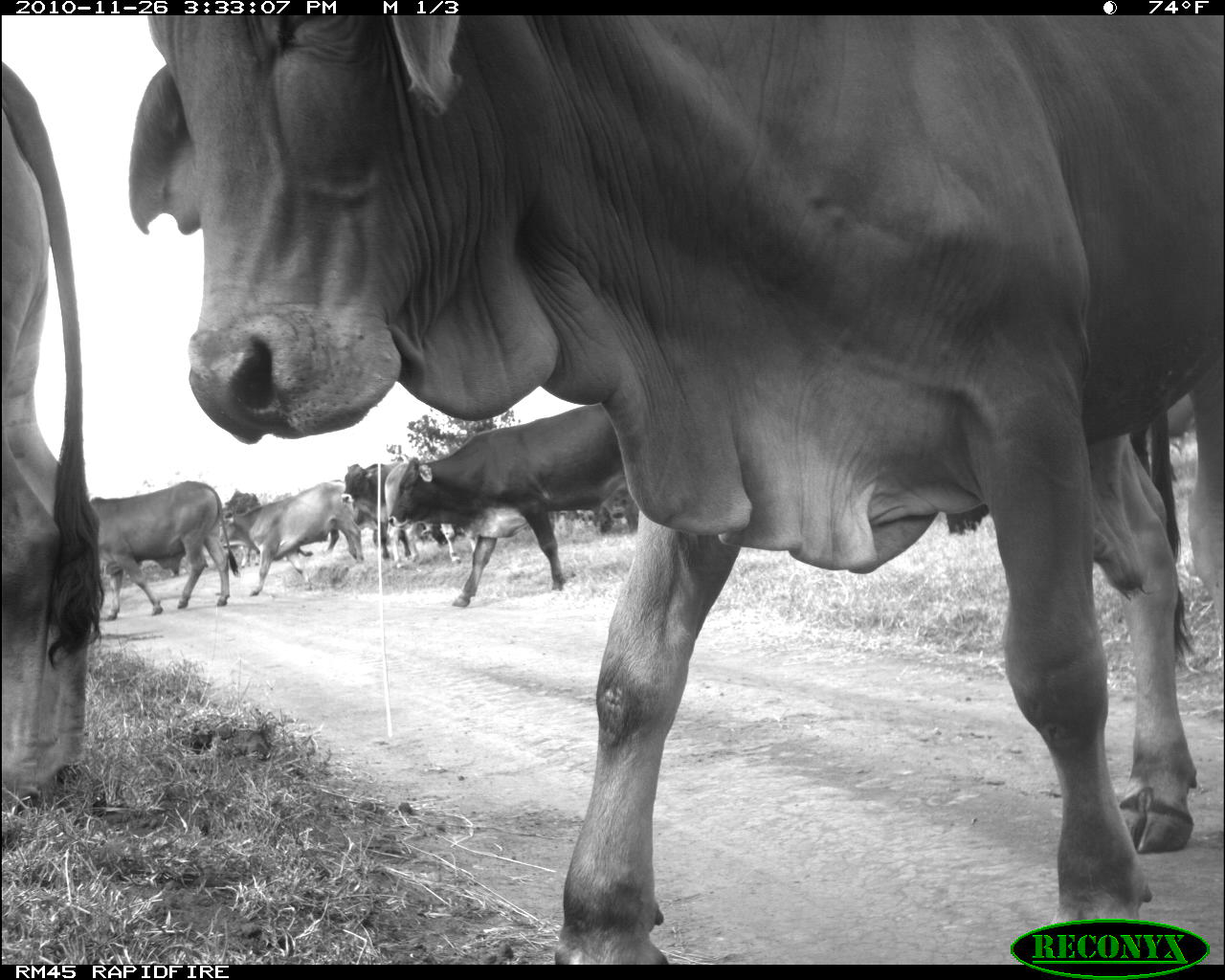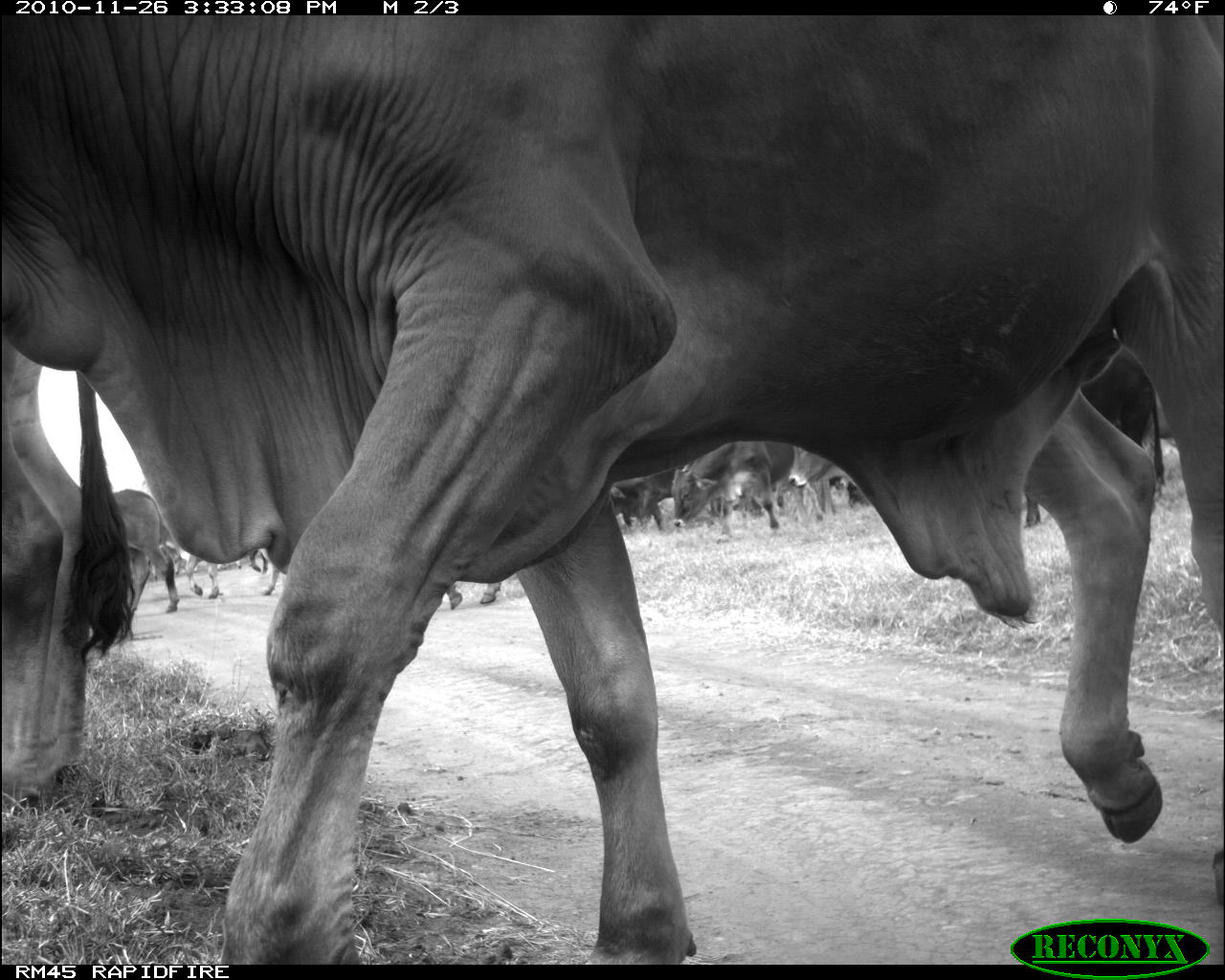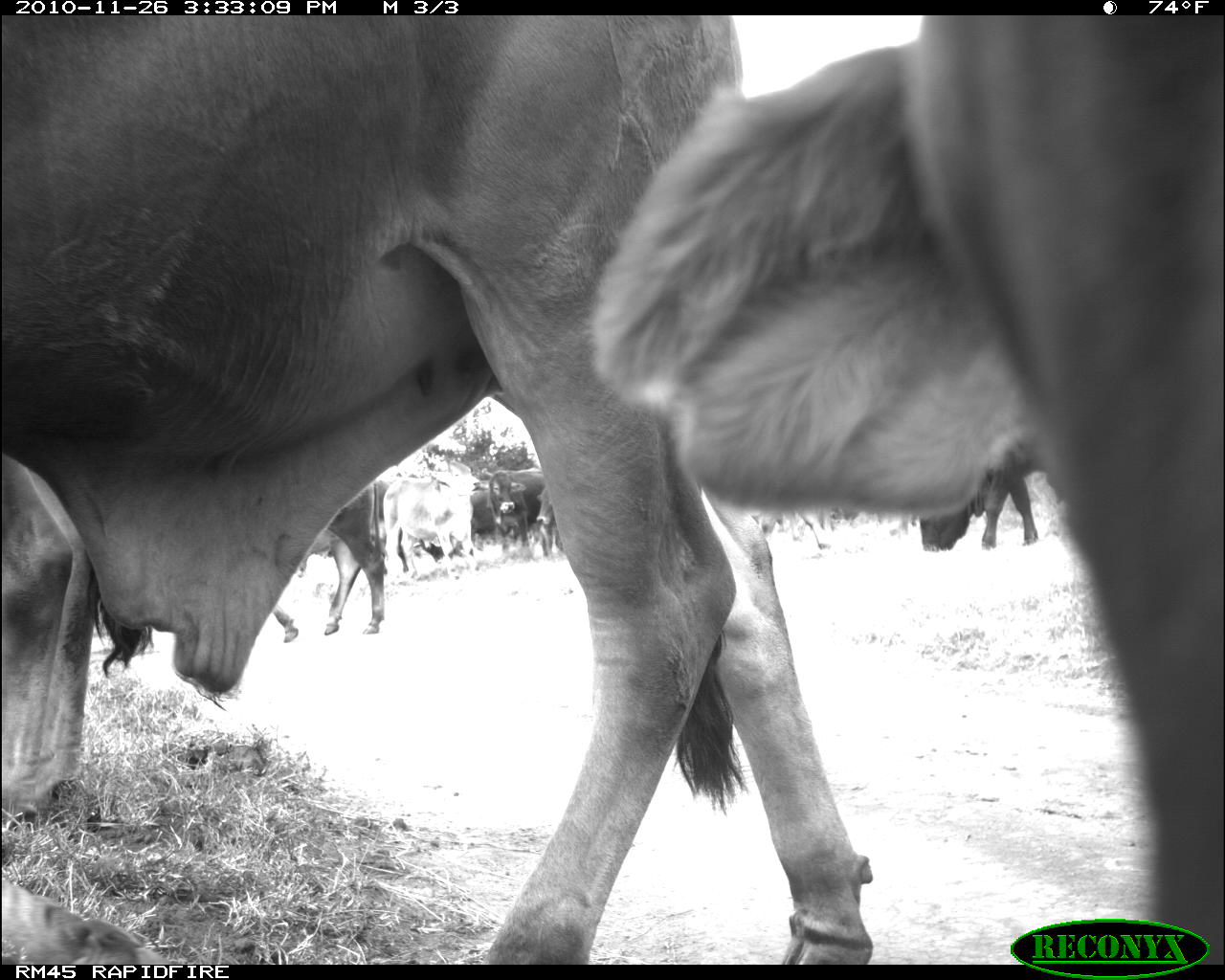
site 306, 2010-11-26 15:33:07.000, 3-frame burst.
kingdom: Animalia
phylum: Chordata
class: Mammalia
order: Artiodactyla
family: Bovidae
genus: Bos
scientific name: Bos taurus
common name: domestic cattle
Bos taurus (domestic cattle), count 6.